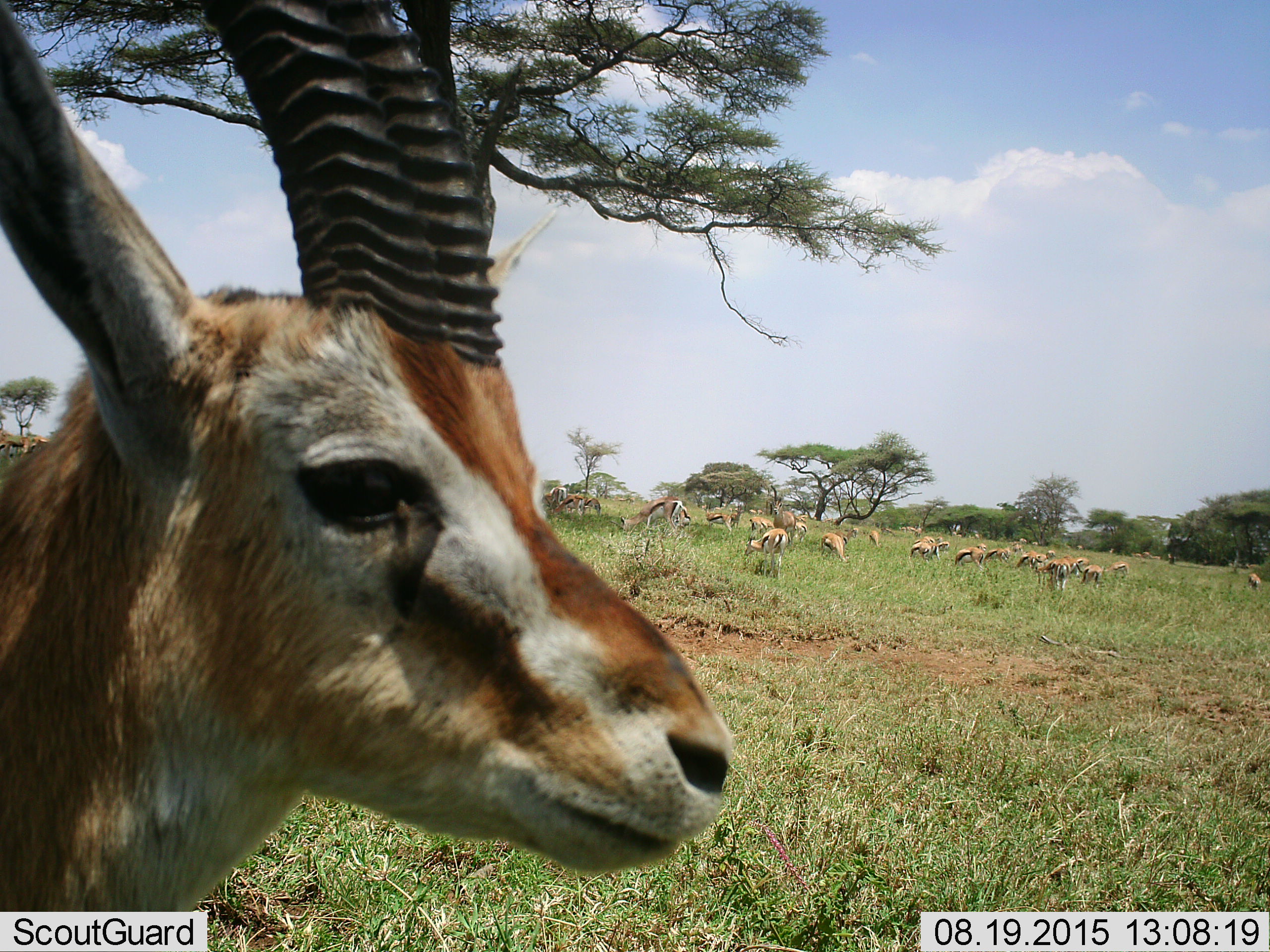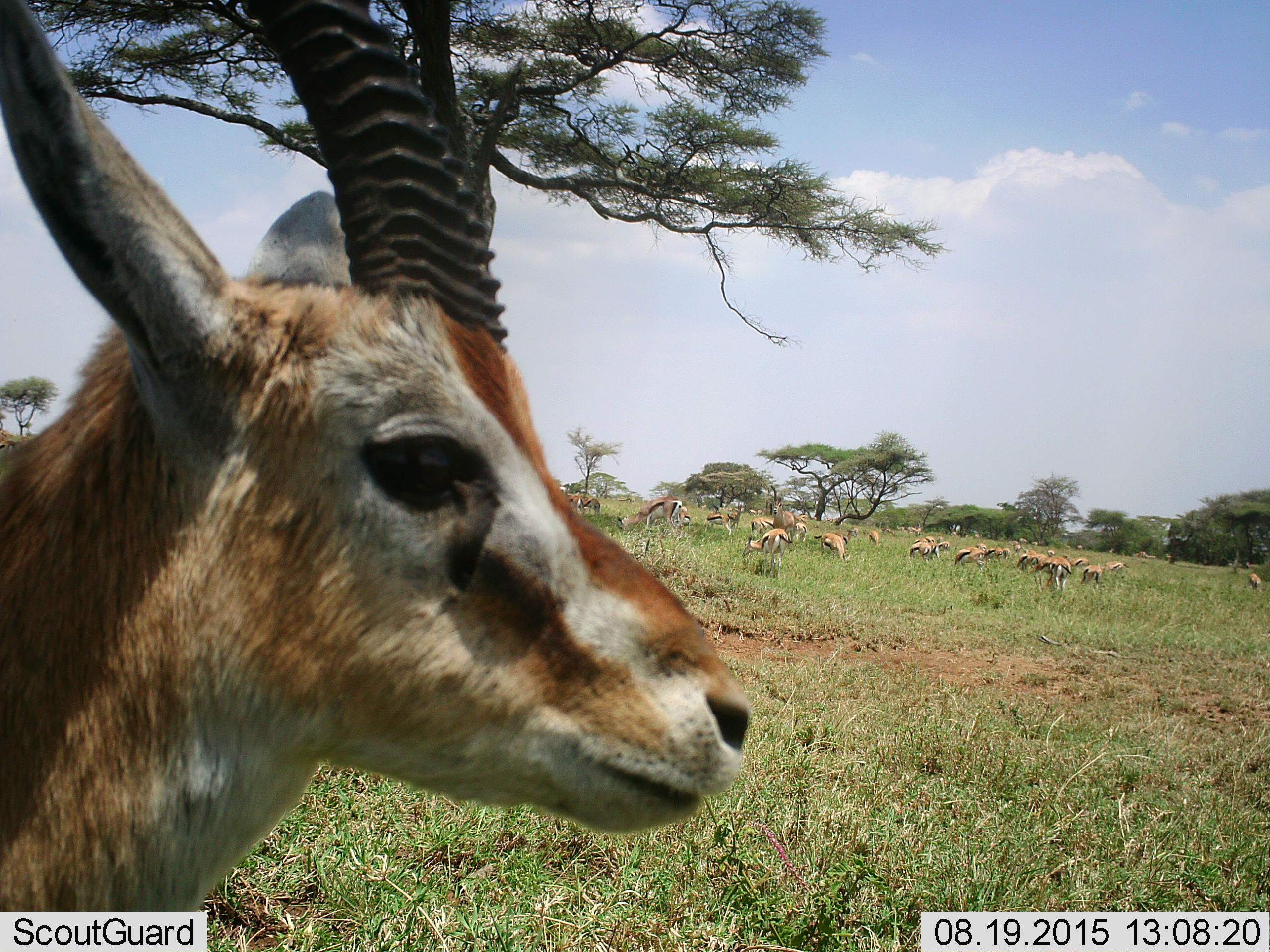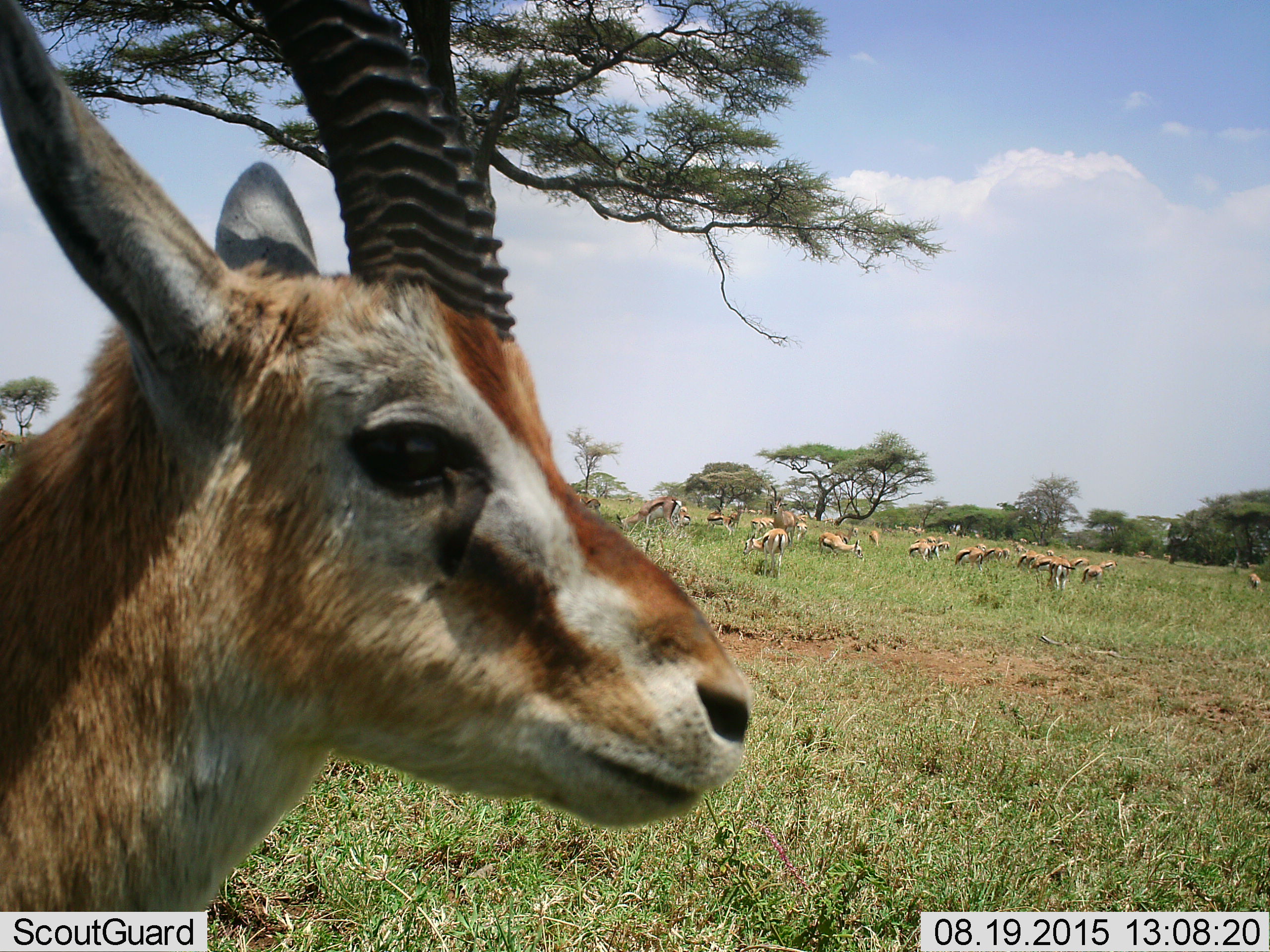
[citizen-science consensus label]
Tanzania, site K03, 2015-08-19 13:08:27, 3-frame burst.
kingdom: Animalia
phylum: Chordata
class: Mammalia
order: Artiodactyla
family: Bovidae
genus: Eudorcas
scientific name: Eudorcas thomsonii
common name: thomson's gazelle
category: gazellethomsons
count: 11-50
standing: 89%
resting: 11%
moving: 22%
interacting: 11%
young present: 0%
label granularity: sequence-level